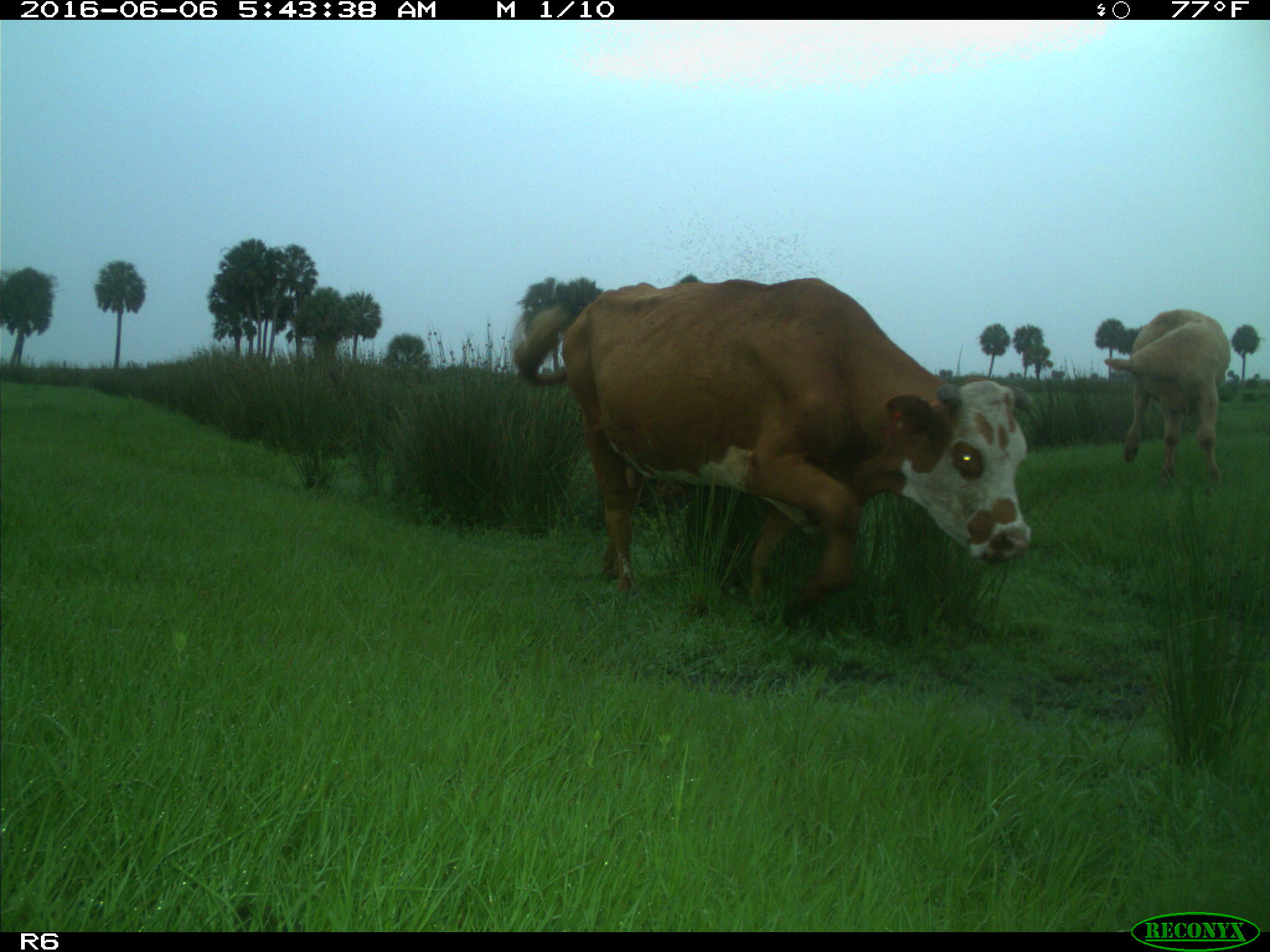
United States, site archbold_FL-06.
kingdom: Animalia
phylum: Chordata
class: Mammalia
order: Artiodactyla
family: Bovidae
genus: Bos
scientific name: Bos taurus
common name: domestic cow